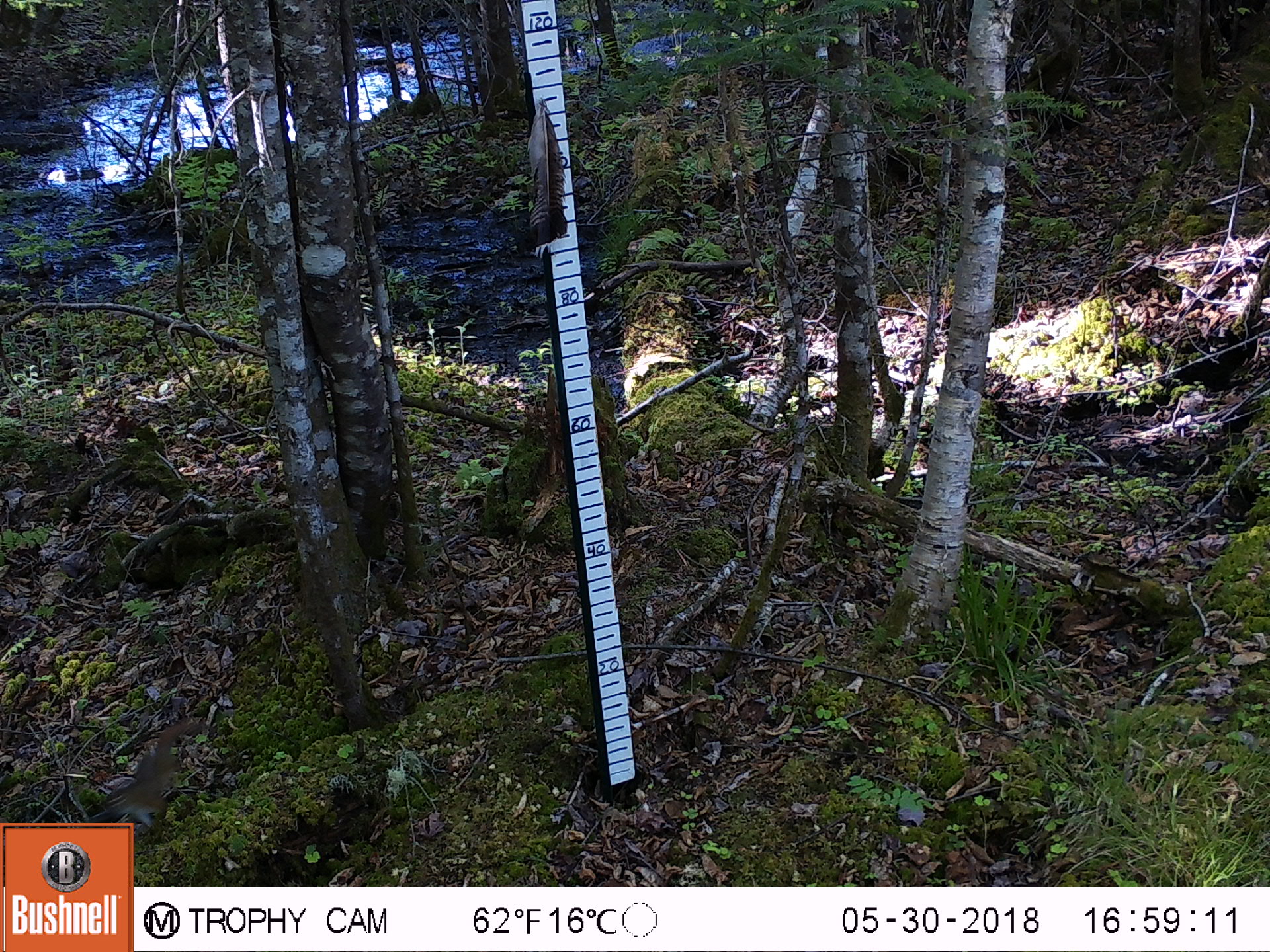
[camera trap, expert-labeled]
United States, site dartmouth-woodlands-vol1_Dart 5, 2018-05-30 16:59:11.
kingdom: Animalia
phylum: Chordata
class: Mammalia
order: Rodentia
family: Sciuridae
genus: Tamiasciurus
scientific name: Tamiasciurus hudsonicus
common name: red squirrel